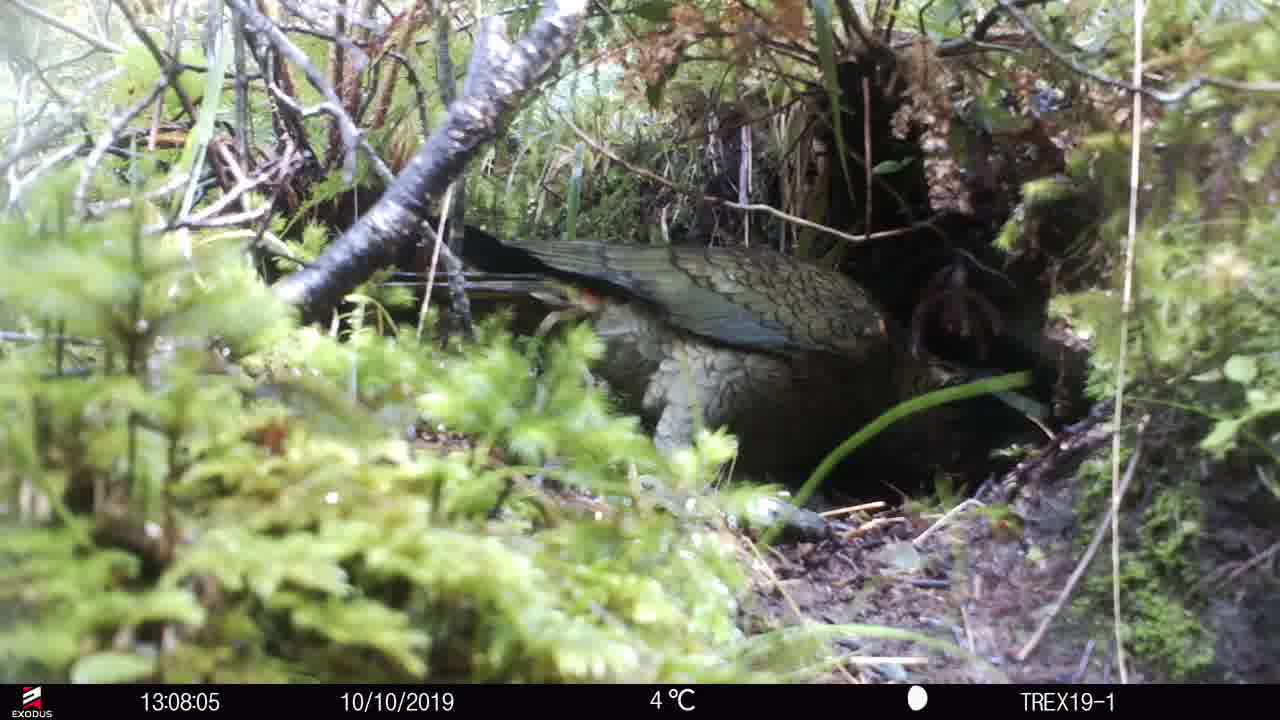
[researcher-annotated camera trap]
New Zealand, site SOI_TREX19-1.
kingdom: Animalia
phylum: Chordata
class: Aves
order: Psittaciformes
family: Strigopidae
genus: Nestor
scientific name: Nestor notabilis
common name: kea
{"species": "kea (Nestor notabilis)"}